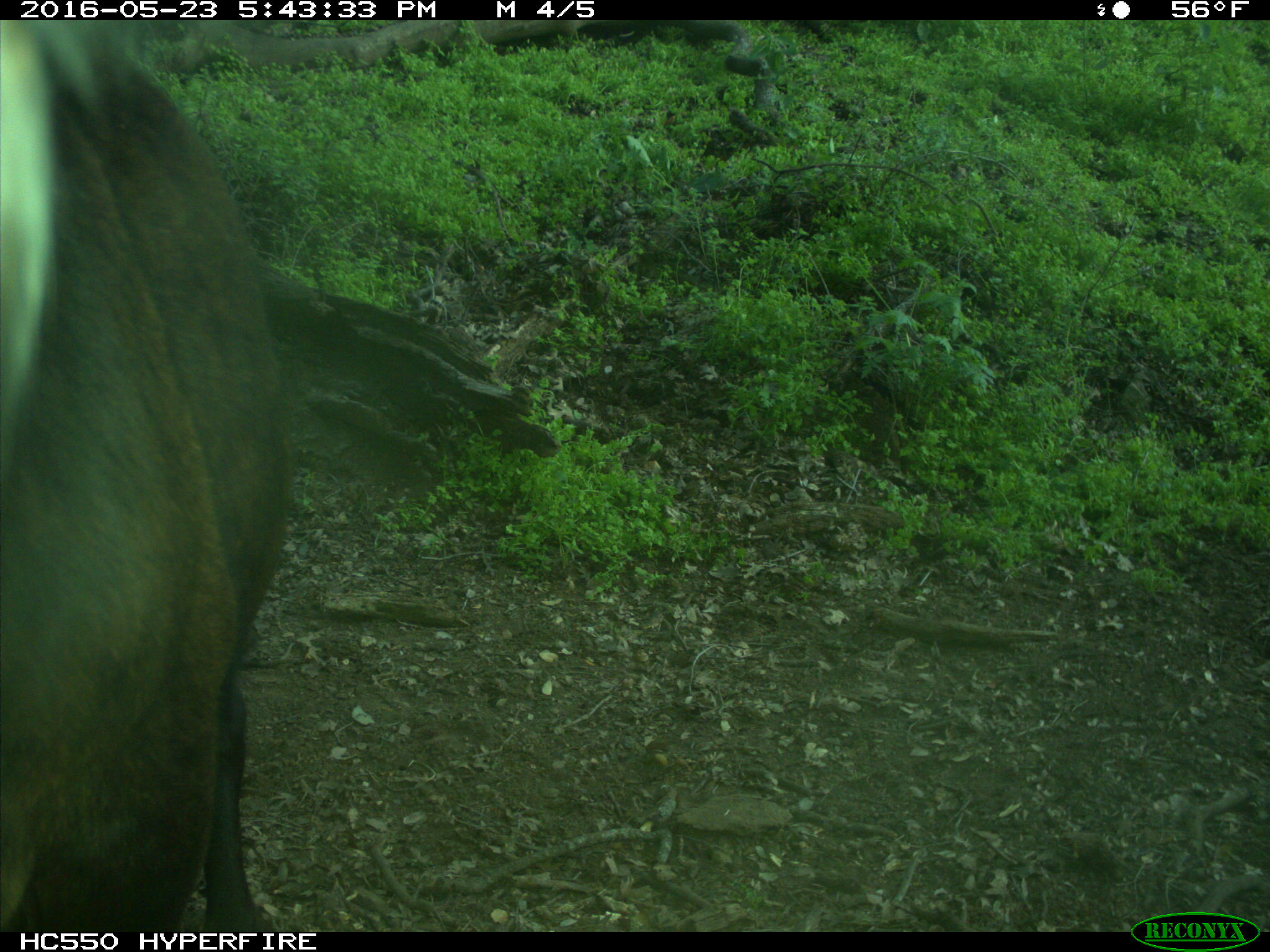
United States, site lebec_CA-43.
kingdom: Animalia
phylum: Chordata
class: Mammalia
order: Artiodactyla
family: Bovidae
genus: Bos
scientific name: Bos taurus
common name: domestic cow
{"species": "Bos taurus (domestic cow)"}